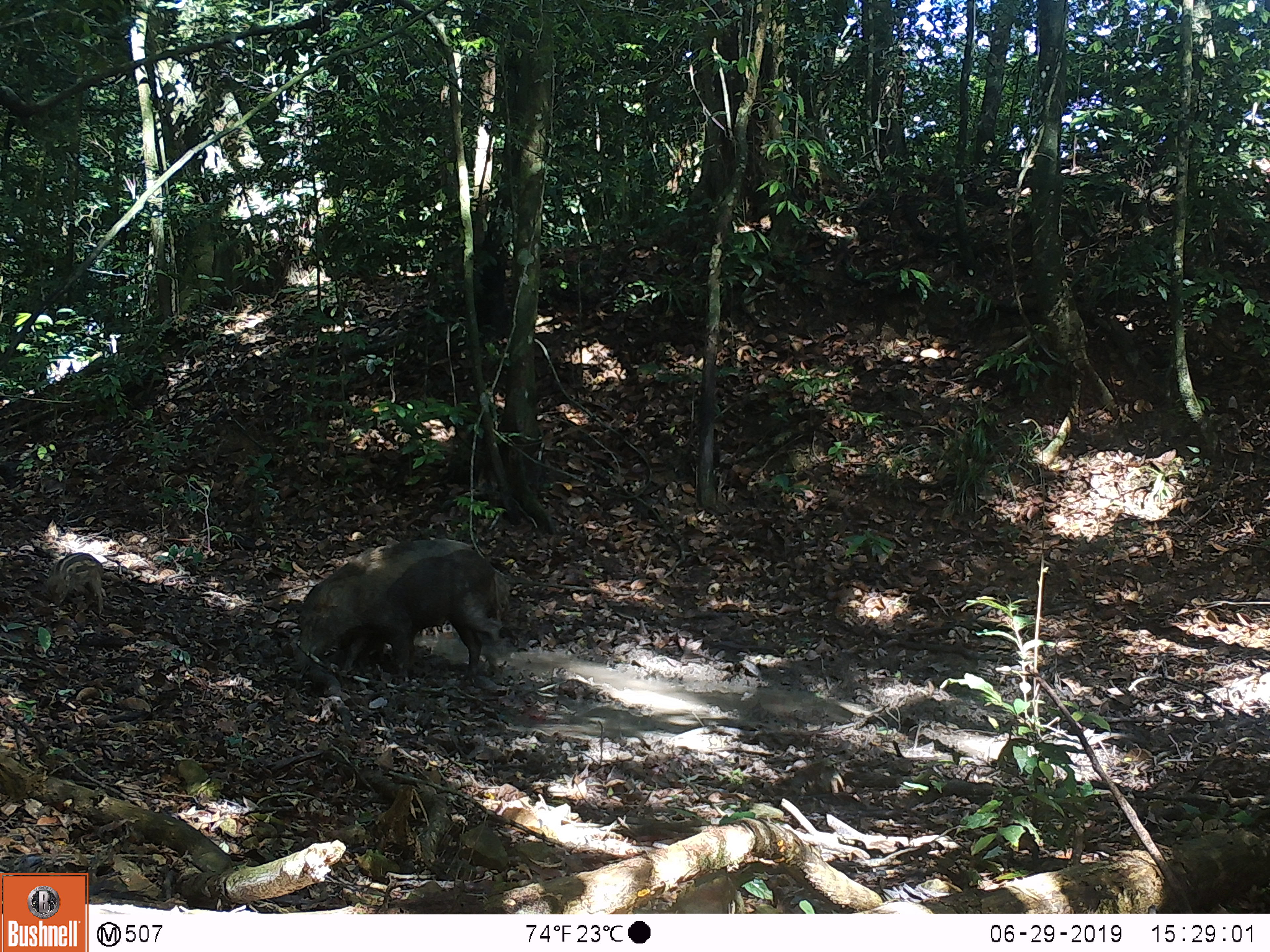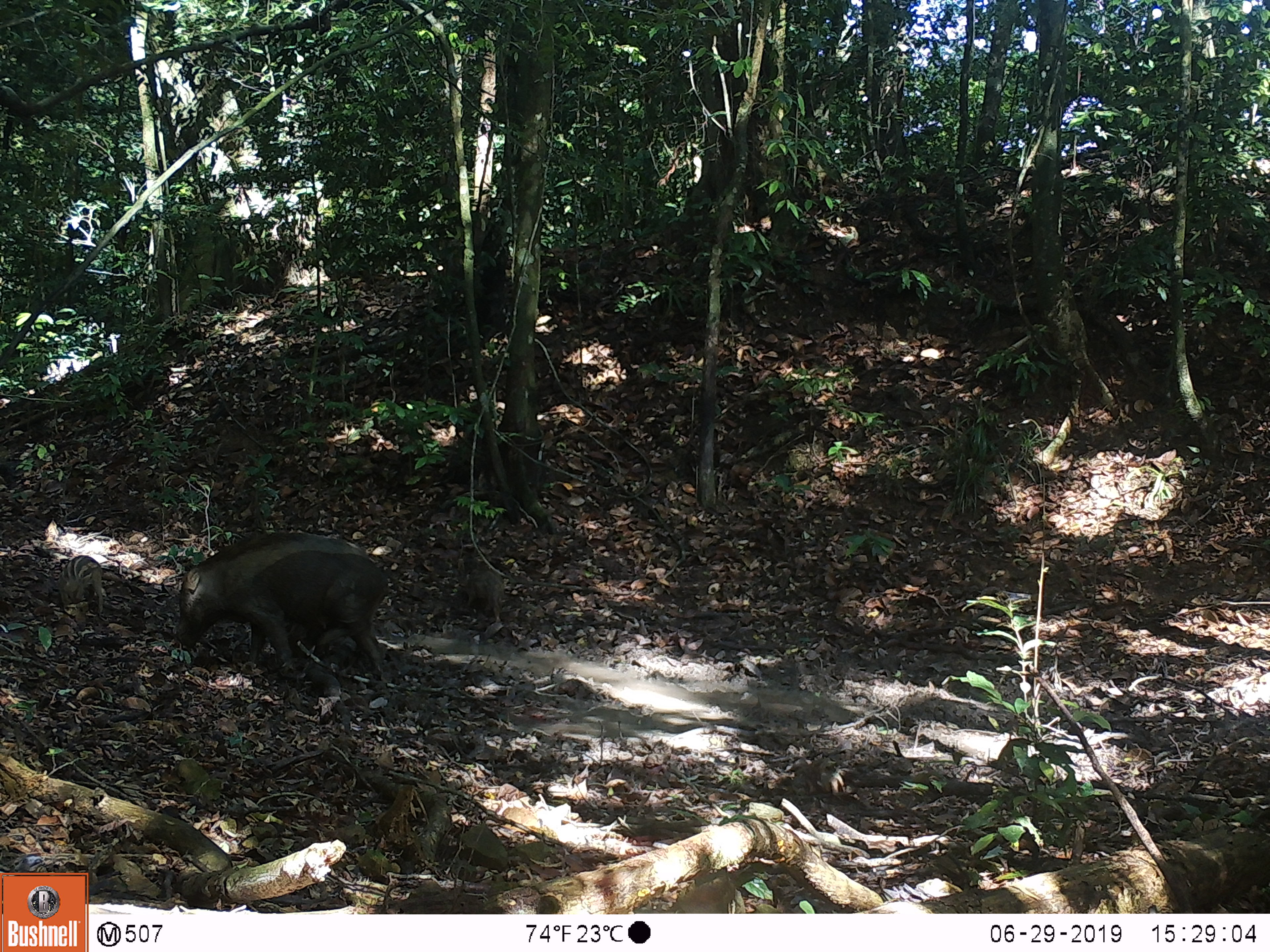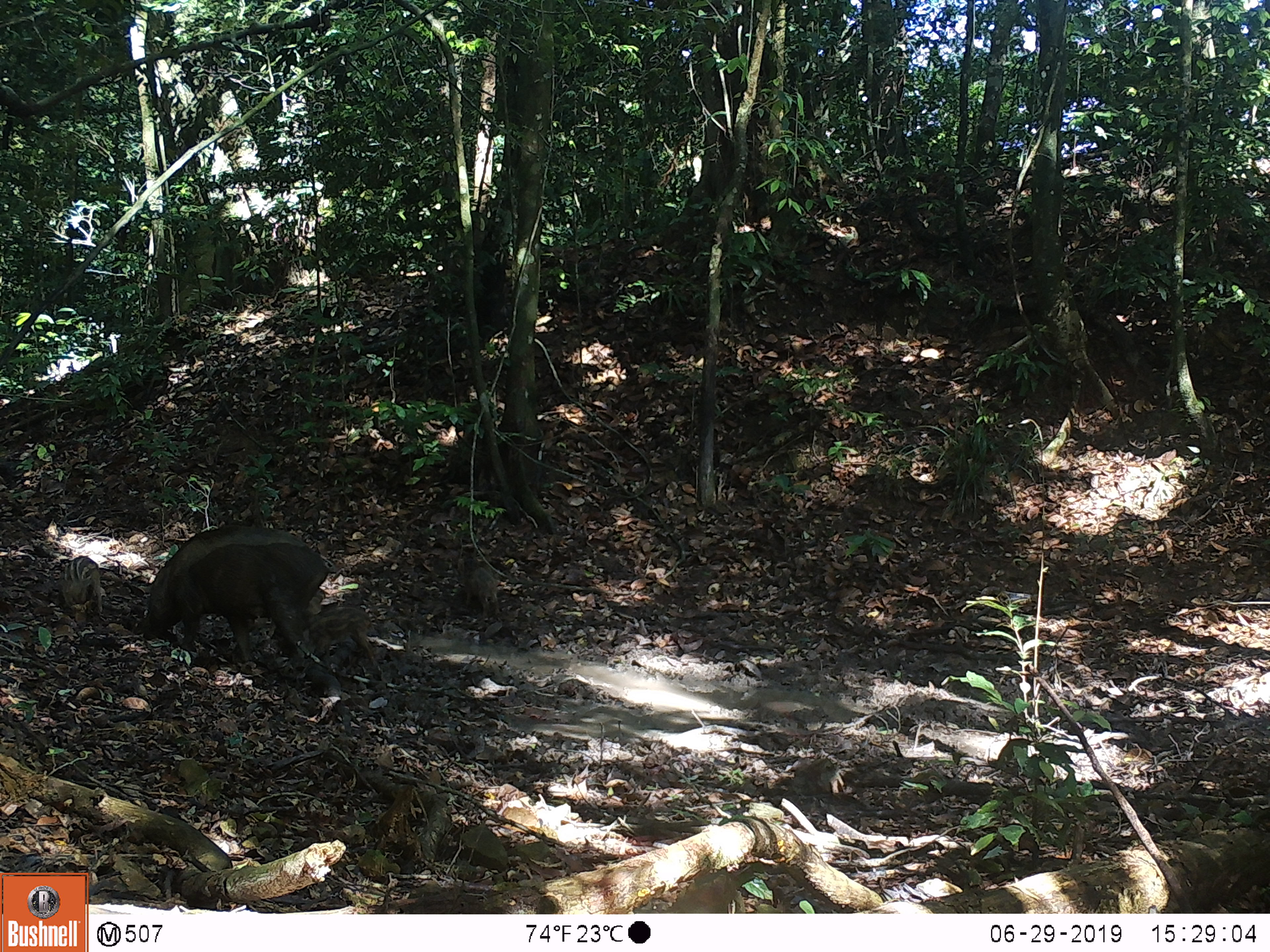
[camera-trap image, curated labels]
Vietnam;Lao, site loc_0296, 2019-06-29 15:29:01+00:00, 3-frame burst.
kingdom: Animalia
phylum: Chordata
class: Mammalia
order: Artiodactyla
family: Suidae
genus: Sus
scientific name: Sus scrofa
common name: eurasian wild pig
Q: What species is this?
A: Eurasian wild pig (Sus scrofa).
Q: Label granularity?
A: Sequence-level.